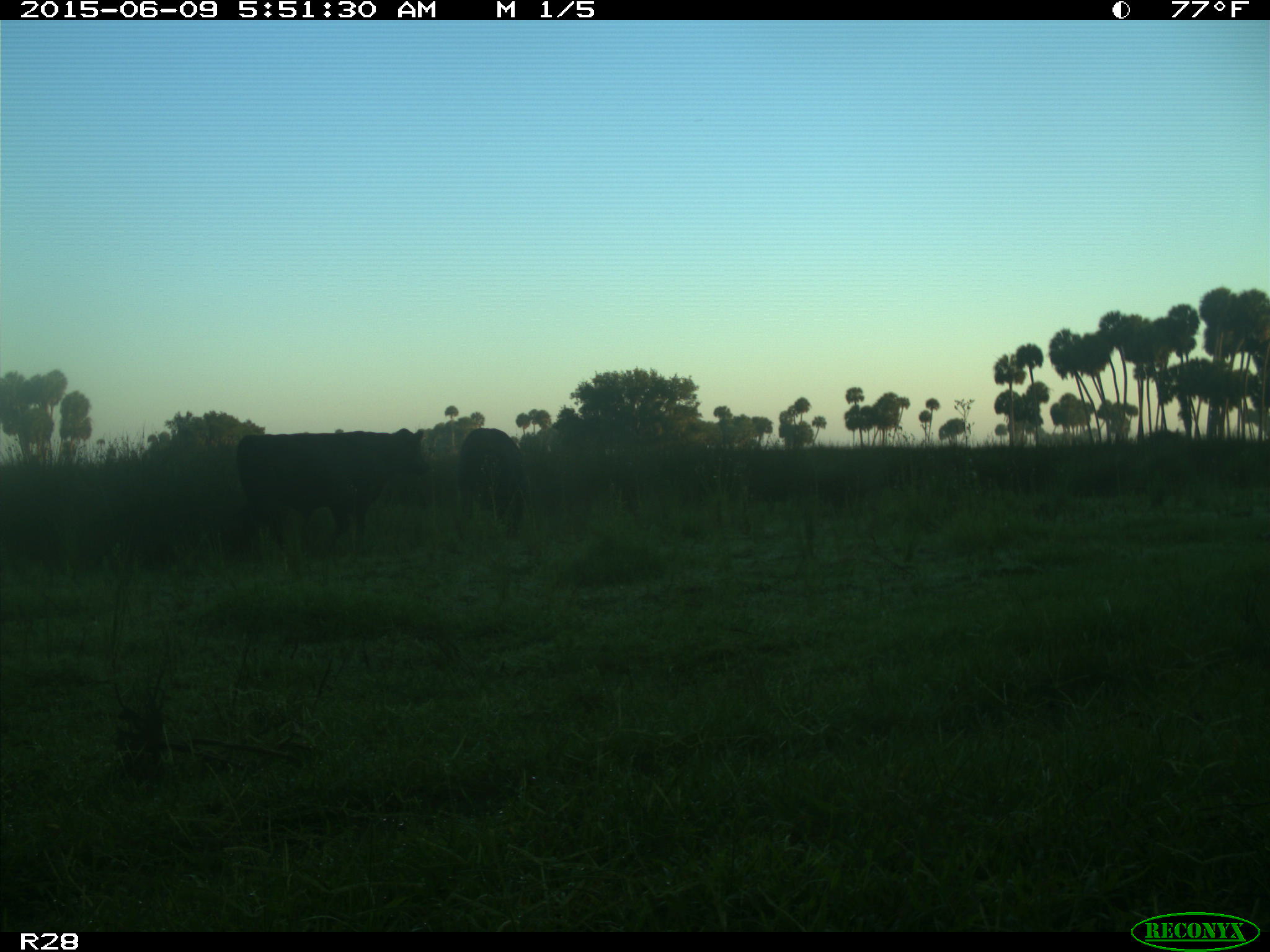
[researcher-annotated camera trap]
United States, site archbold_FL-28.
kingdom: Animalia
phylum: Chordata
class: Mammalia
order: Artiodactyla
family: Bovidae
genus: Bos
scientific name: Bos taurus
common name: domestic cow